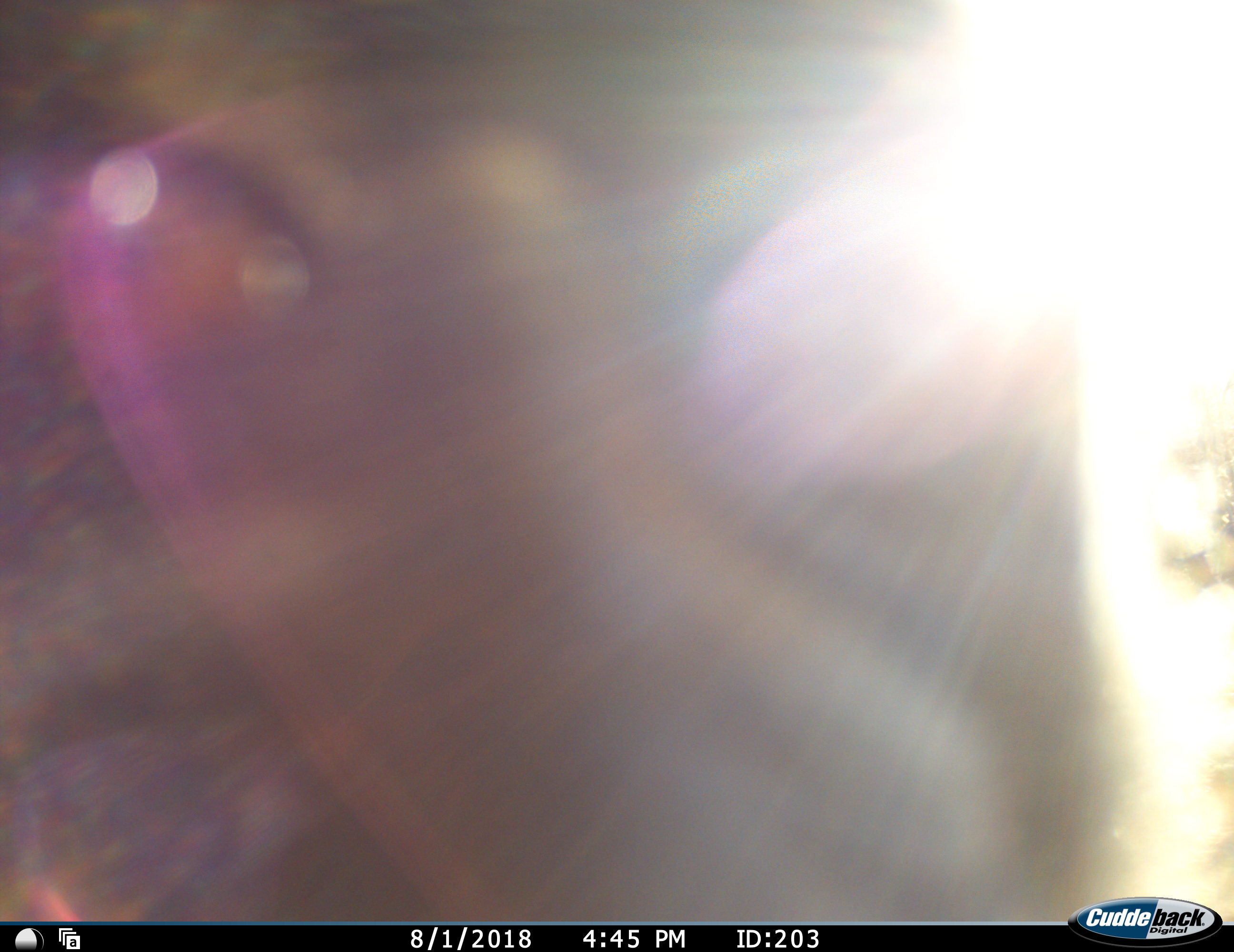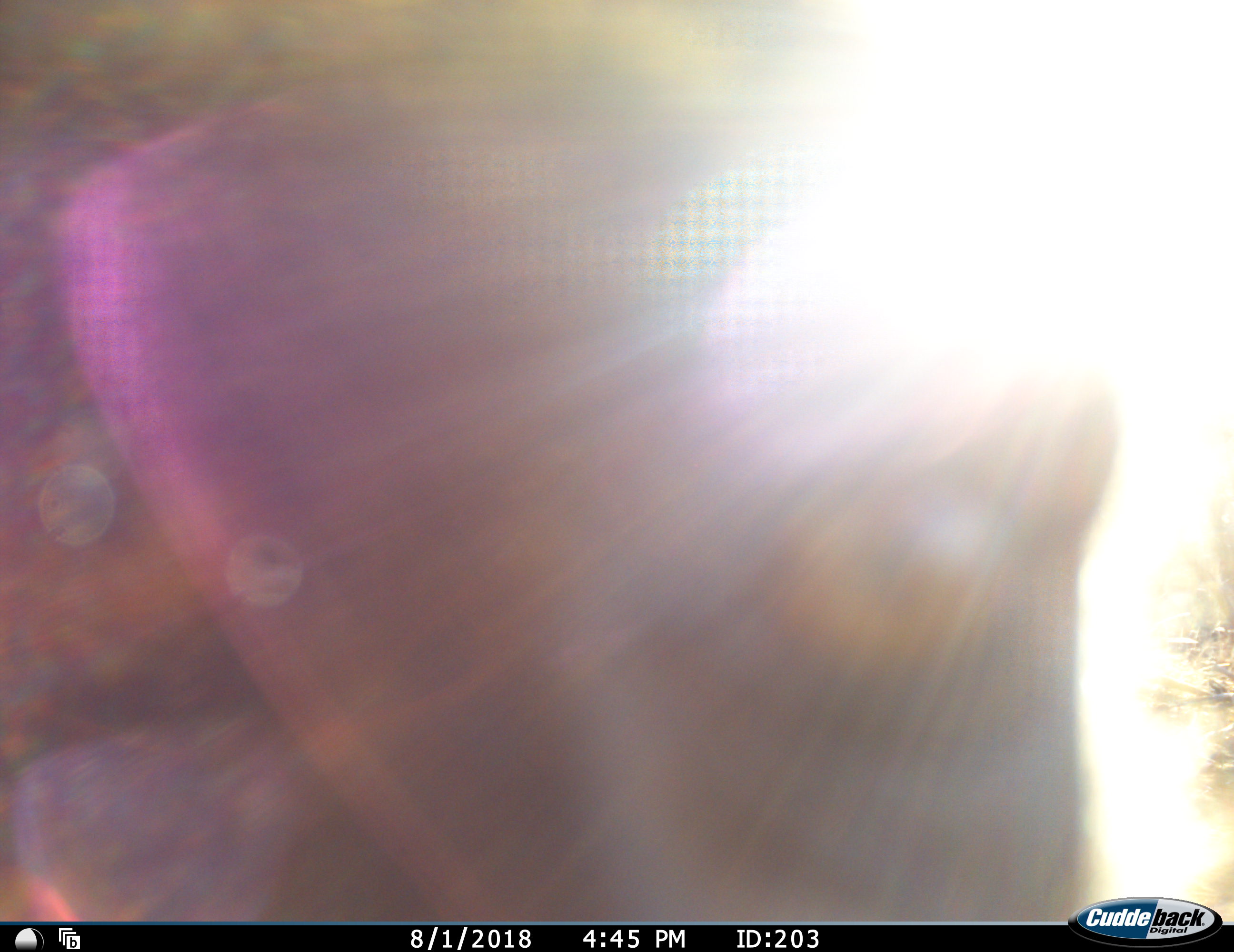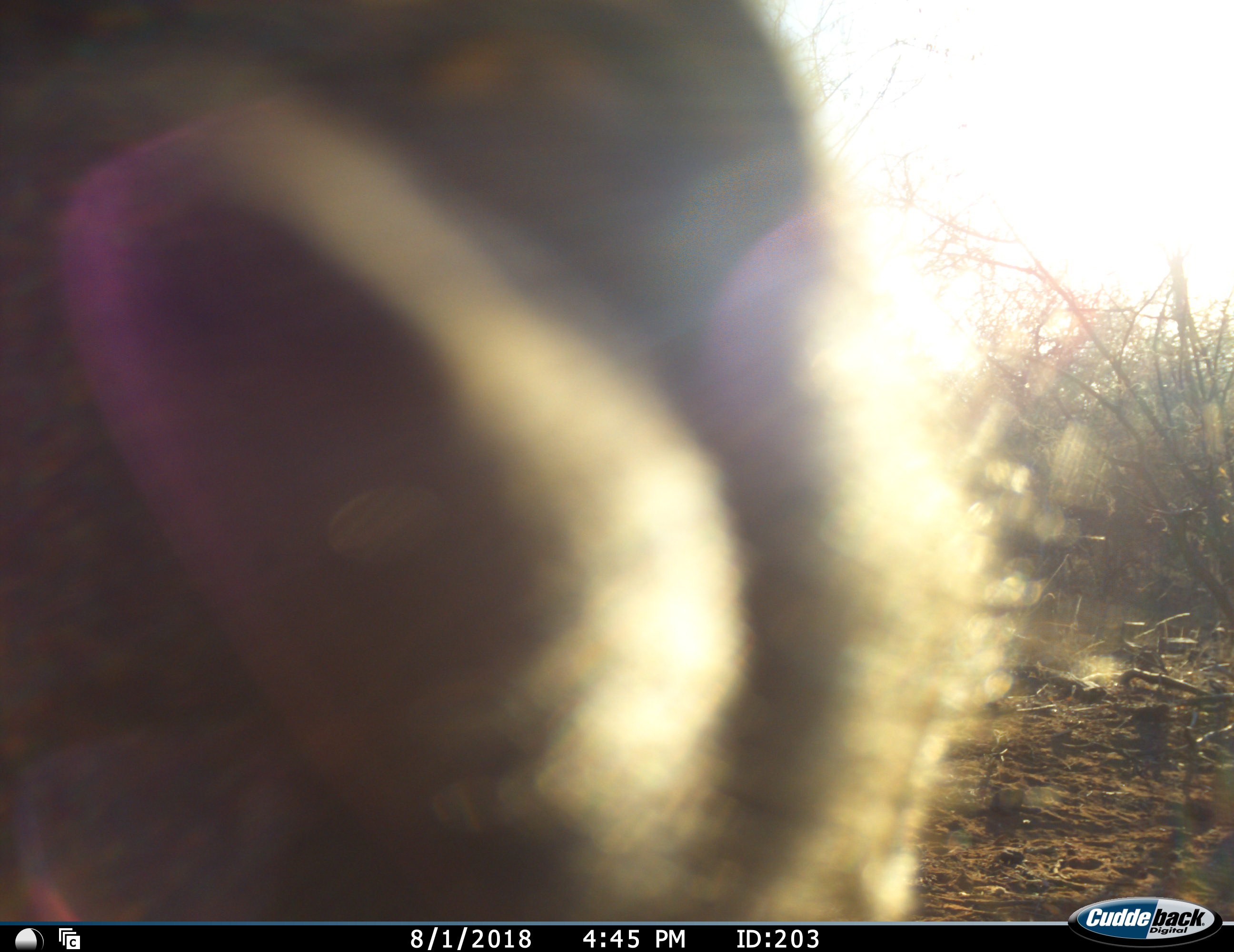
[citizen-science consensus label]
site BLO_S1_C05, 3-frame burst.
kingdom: Animalia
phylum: Chordata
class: Mammalia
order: Primates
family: Cercopithecidae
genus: Papio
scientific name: Papio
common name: baboon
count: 1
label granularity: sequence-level